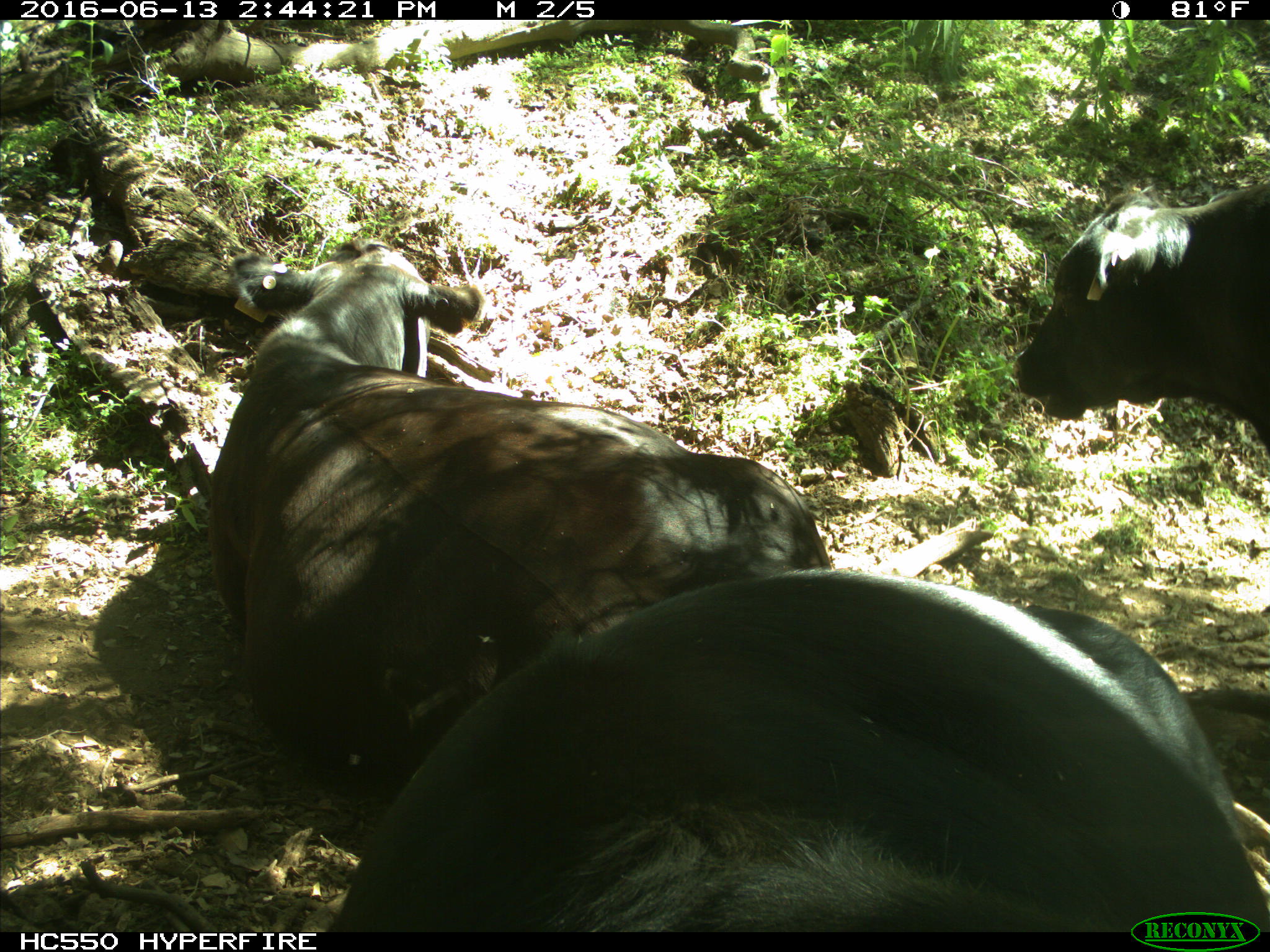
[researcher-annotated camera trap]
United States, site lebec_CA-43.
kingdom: Animalia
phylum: Chordata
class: Mammalia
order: Artiodactyla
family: Bovidae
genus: Bos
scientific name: Bos taurus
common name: domestic cow